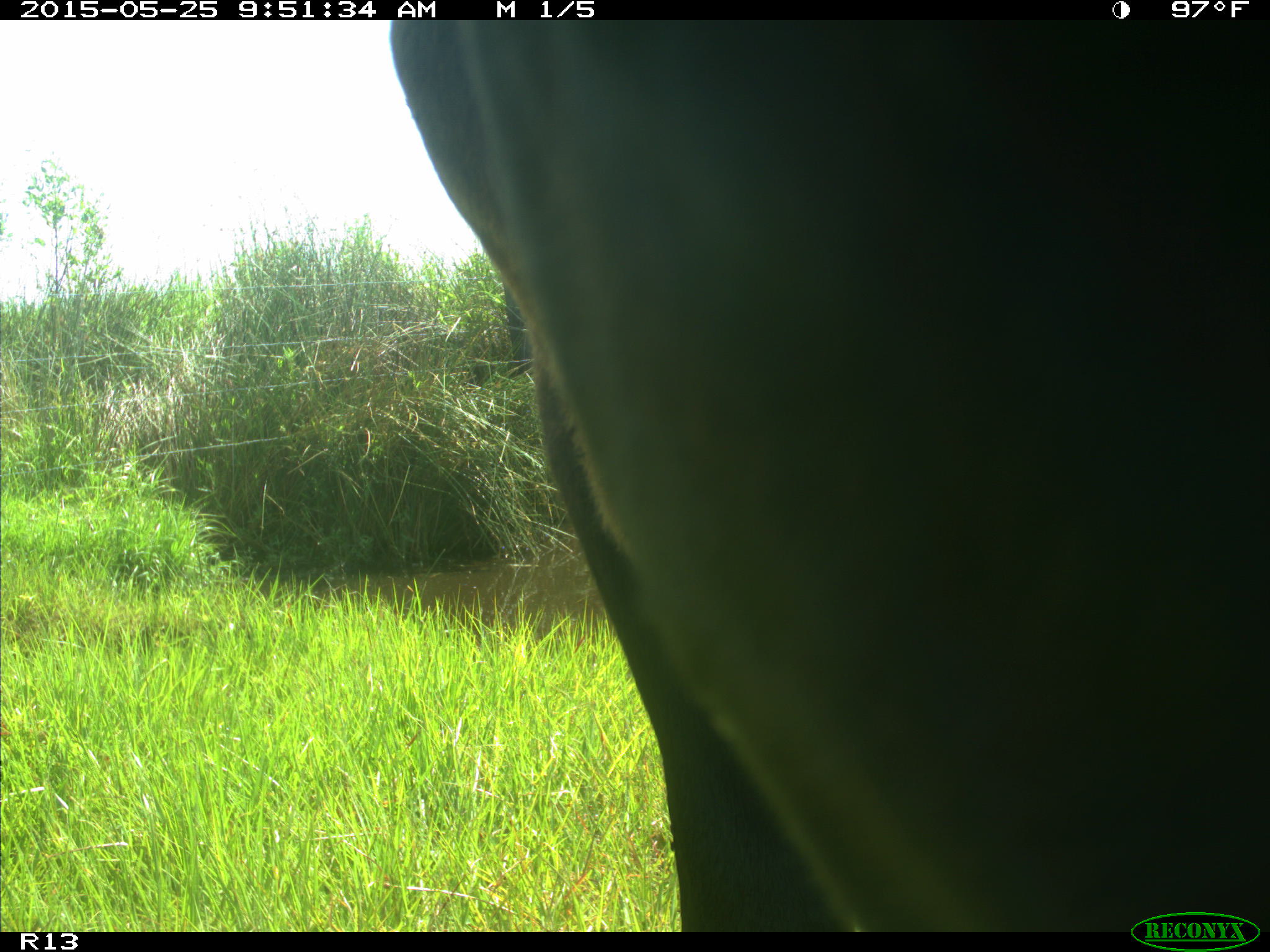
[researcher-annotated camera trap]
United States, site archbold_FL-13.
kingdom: Animalia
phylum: Chordata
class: Mammalia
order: Artiodactyla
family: Bovidae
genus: Bos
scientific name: Bos taurus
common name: domestic cow